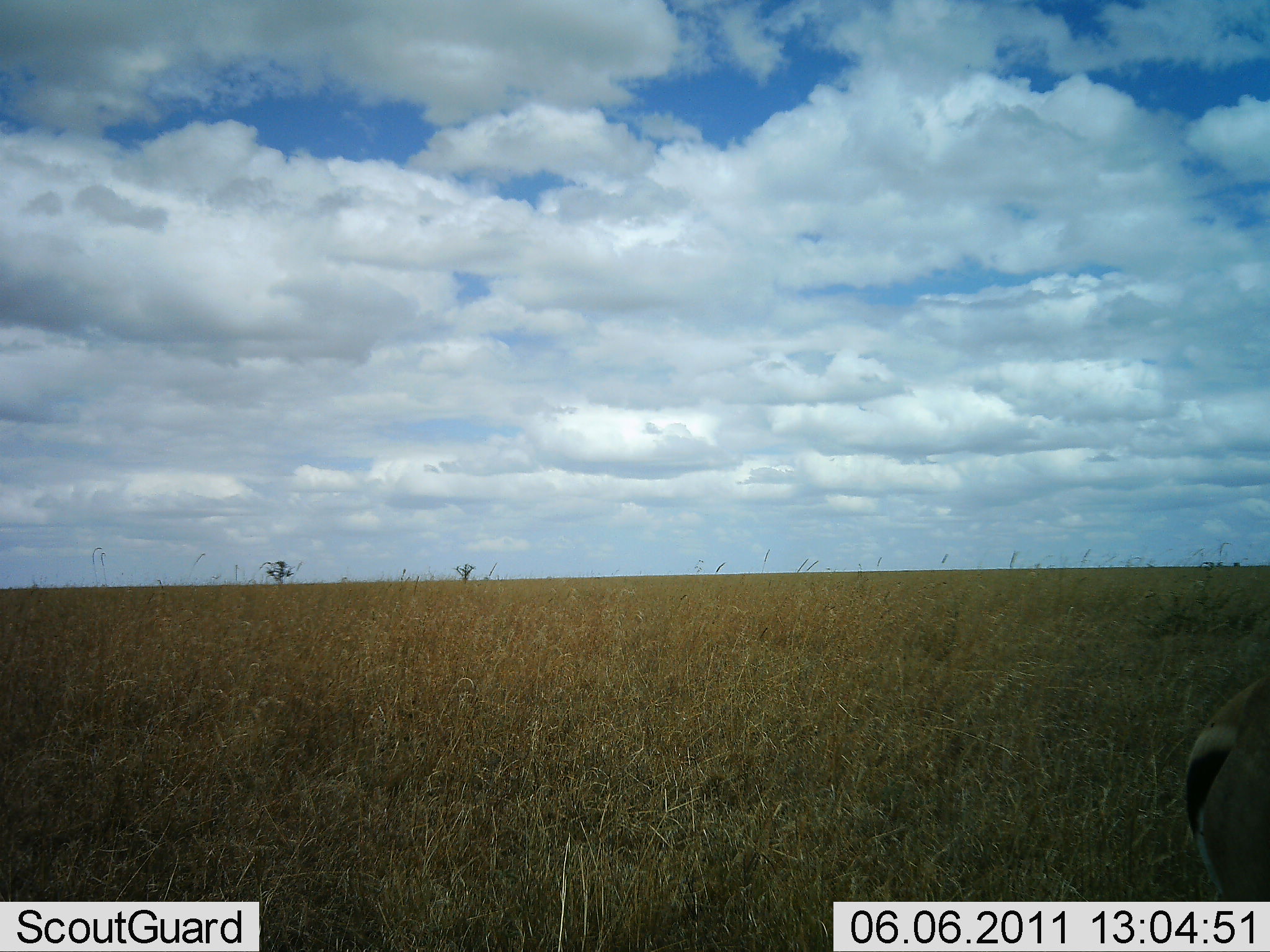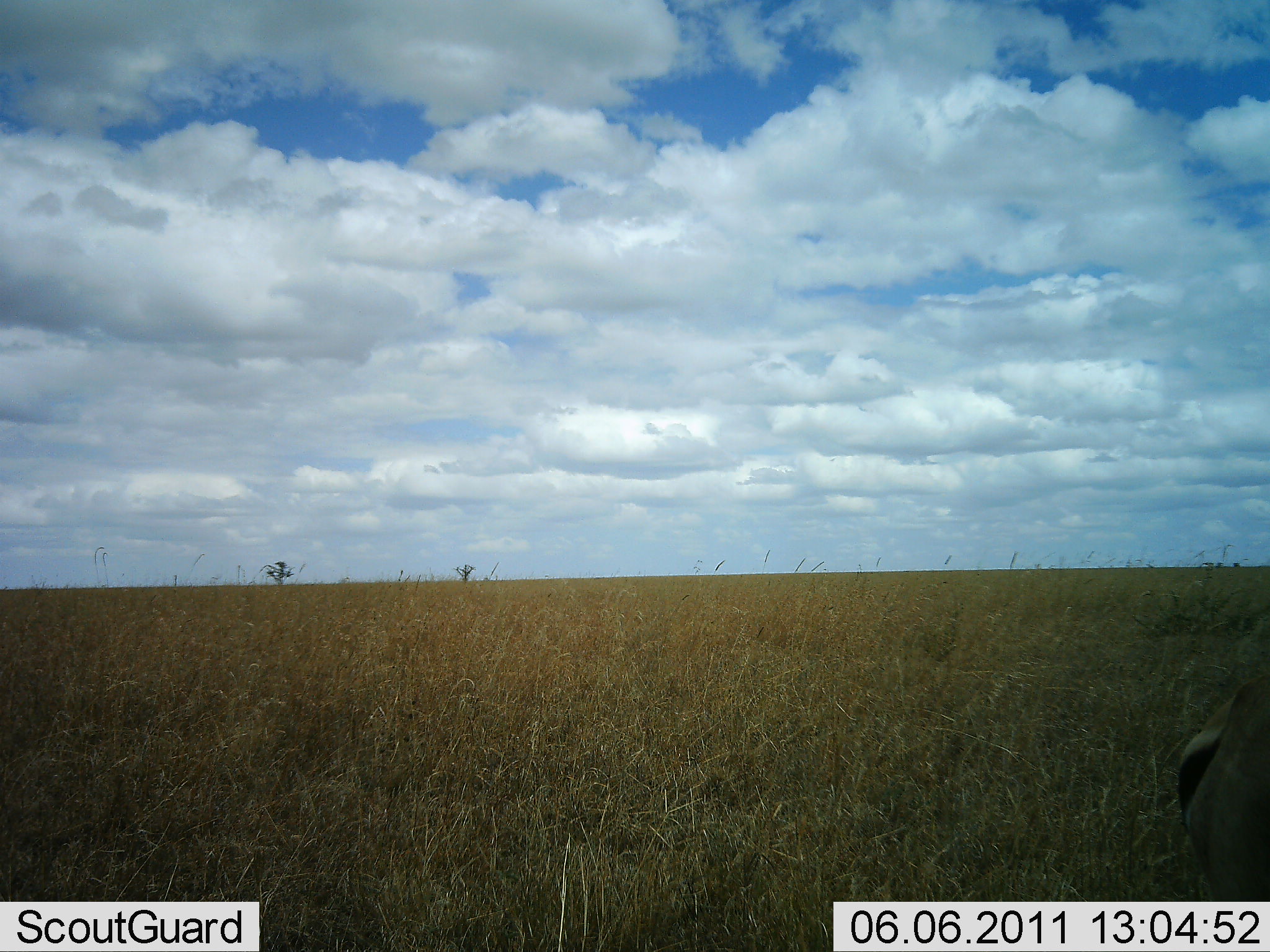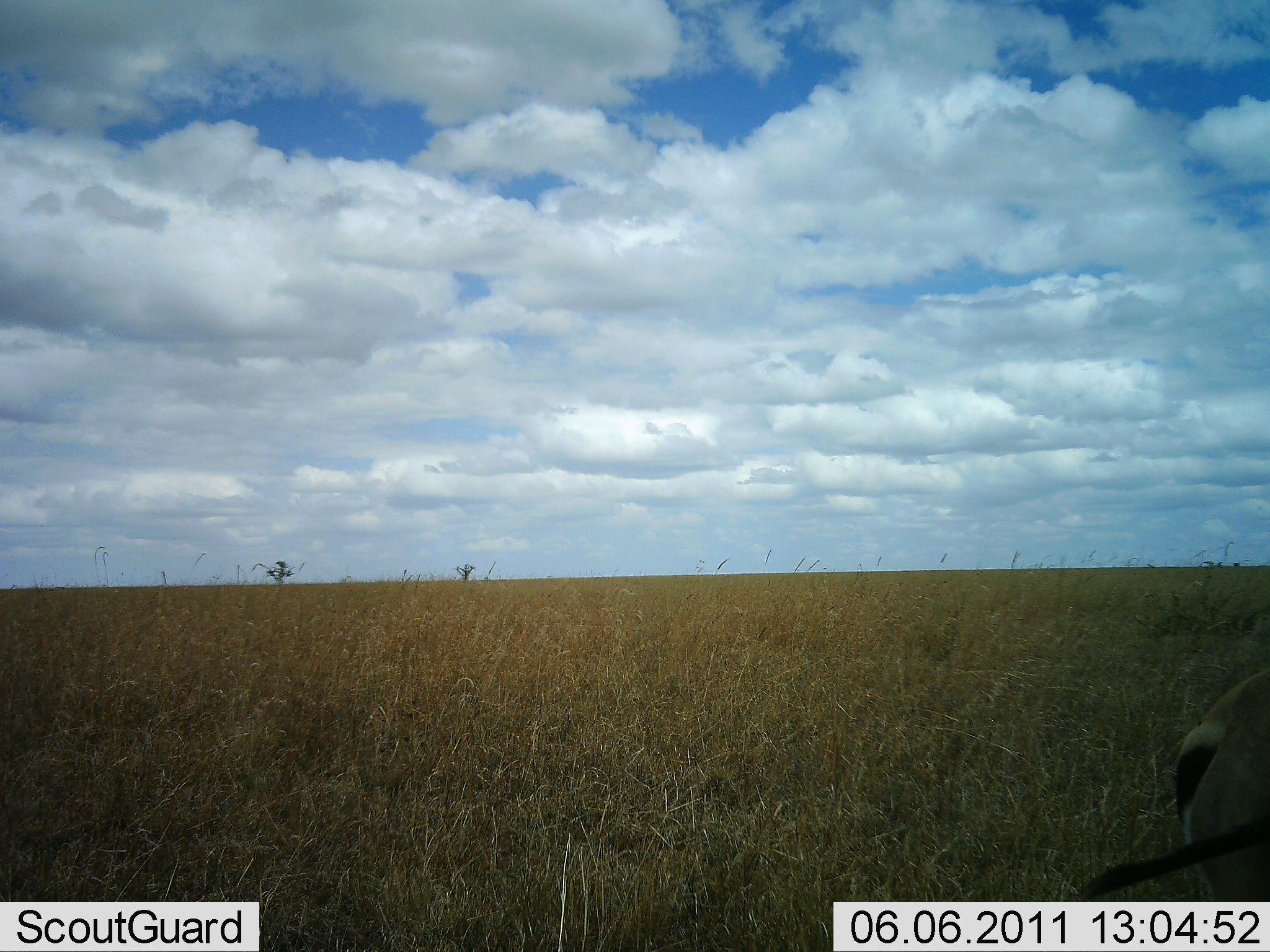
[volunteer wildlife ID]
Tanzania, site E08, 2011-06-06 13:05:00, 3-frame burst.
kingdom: Animalia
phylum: Chordata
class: Mammalia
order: Artiodactyla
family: Bovidae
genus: Eudorcas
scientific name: Eudorcas thomsonii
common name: thomson's gazelle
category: gazellethomsons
Gazellethomsons (thomson's gazelle) (Eudorcas thomsonii), count 1. Behavior (volunteer vote fractions): standing 90%, resting 20%, moving 0%, interacting 0%. Young present (vote fraction): 0%. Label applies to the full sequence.